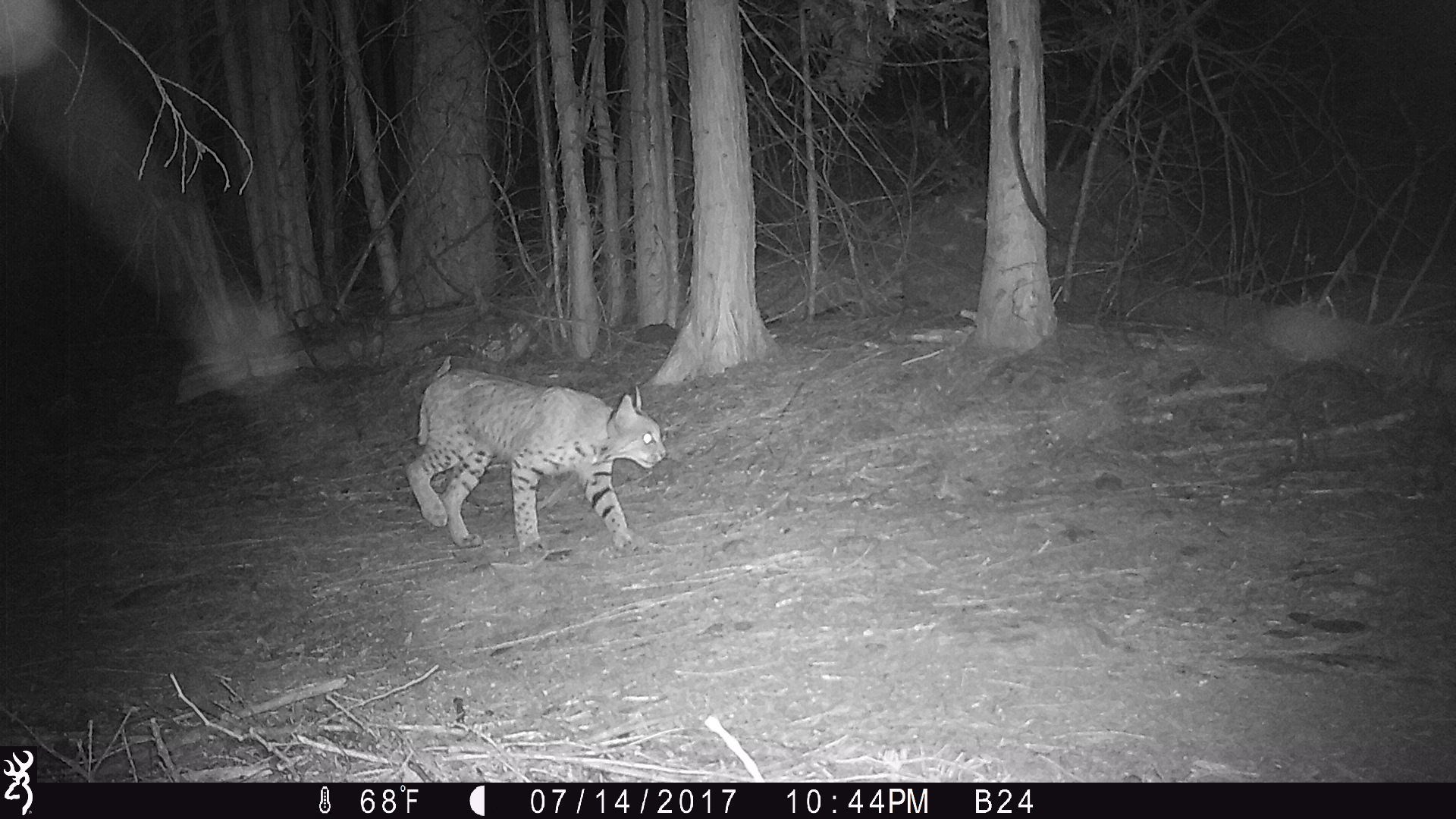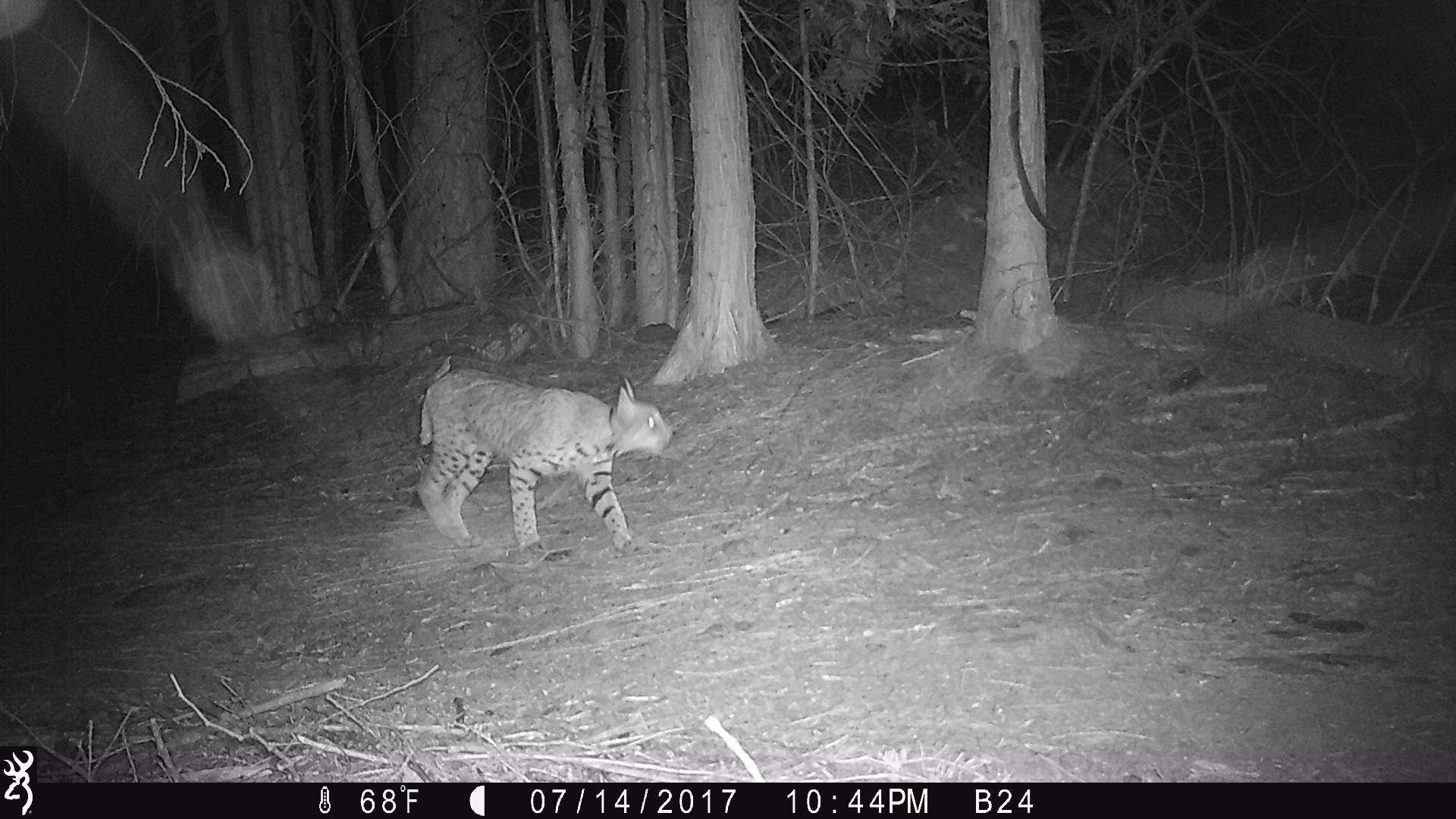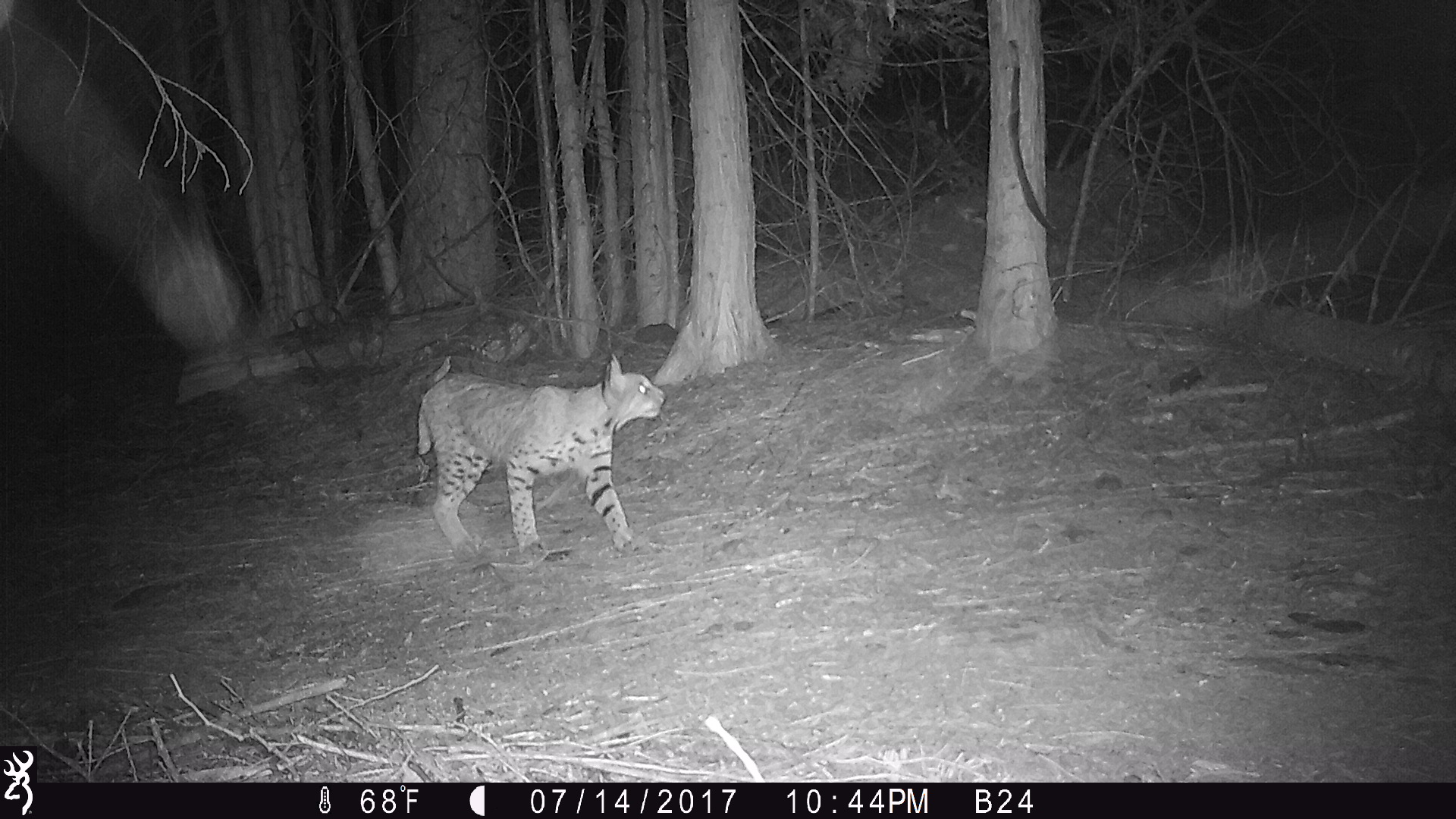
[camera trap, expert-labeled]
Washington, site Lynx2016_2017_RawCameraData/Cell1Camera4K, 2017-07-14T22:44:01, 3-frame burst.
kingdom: Animalia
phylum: Chordata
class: Mammalia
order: Carnivora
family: Felidae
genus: Lynx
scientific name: Lynx rufus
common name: bobcat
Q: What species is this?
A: Lynx rufus (bobcat).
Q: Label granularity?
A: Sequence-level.